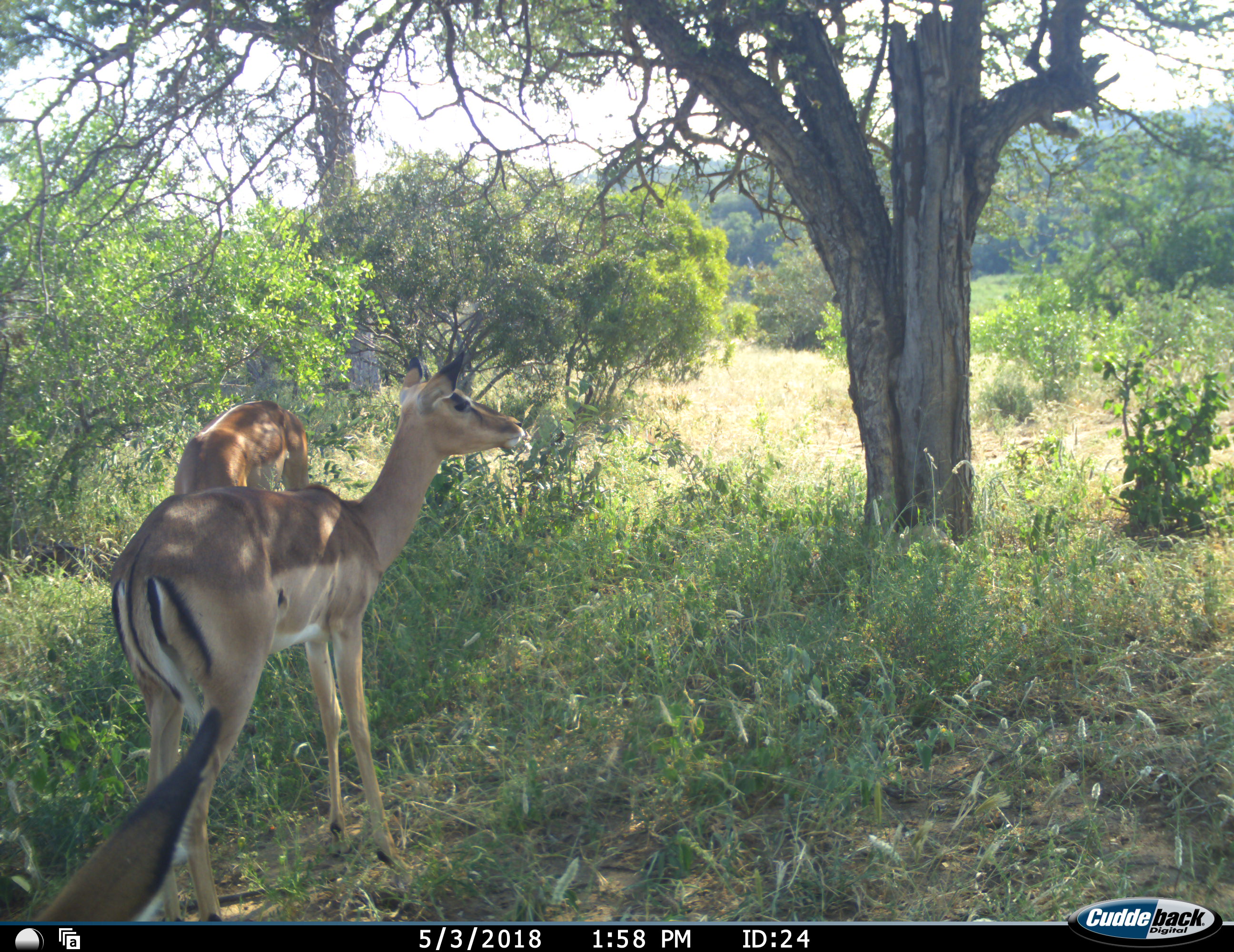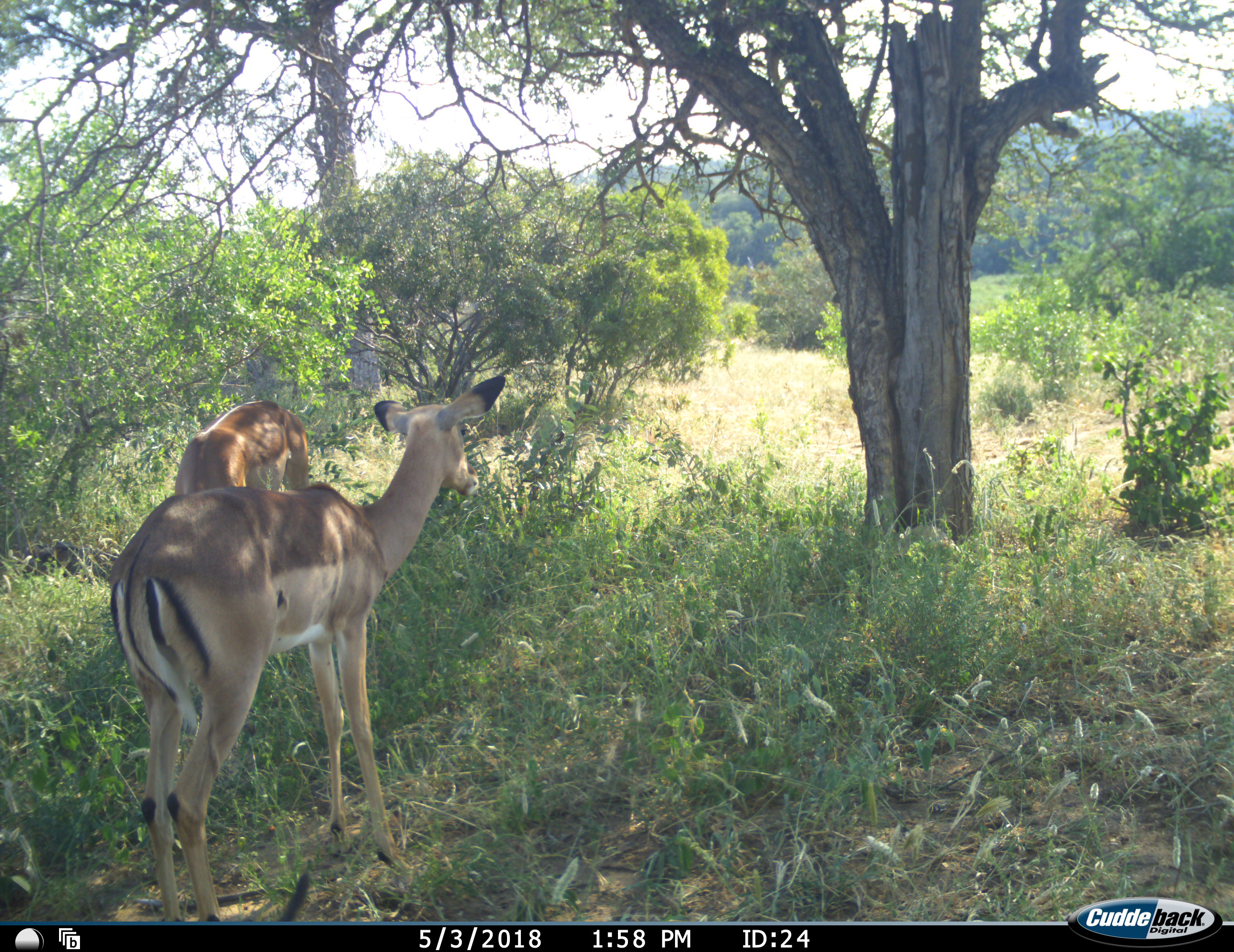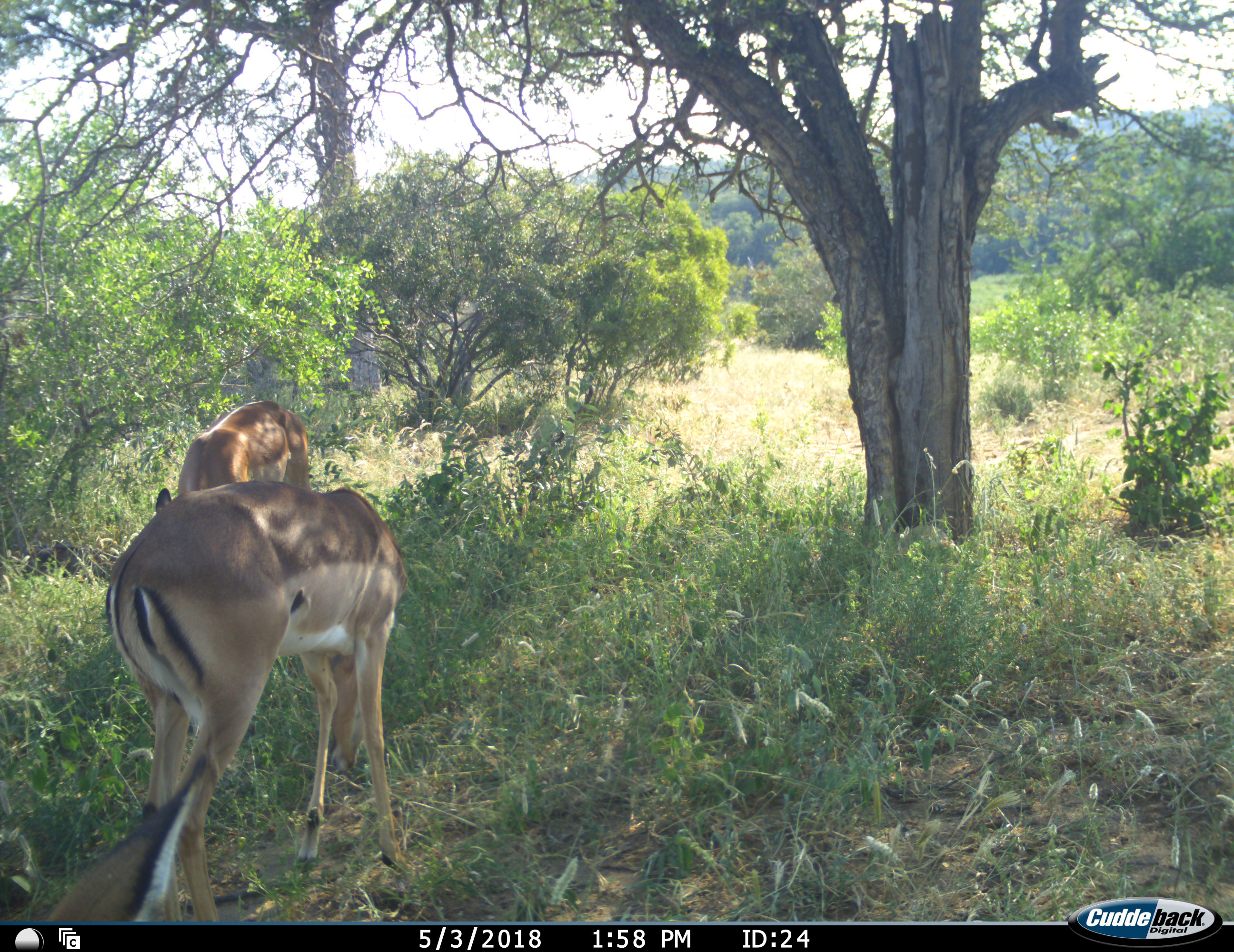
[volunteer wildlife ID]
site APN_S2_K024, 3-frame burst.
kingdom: Animalia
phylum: Chordata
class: Mammalia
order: Artiodactyla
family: Bovidae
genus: Aepyceros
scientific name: Aepyceros melampus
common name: impala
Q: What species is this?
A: Impala (Aepyceros melampus).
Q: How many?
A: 3.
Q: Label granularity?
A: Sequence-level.